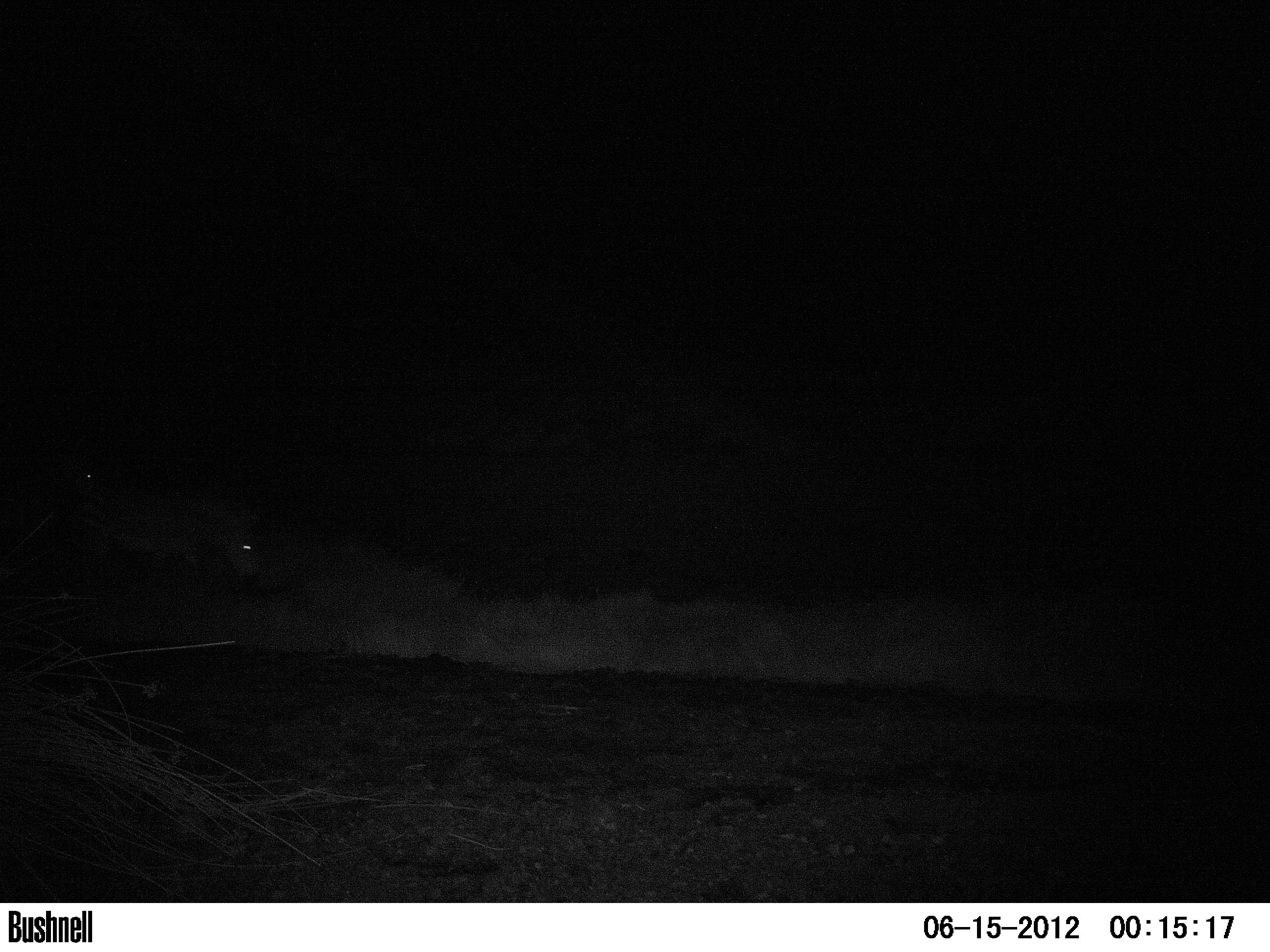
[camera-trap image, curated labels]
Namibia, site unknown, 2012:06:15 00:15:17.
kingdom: Animalia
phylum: Chordata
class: Mammalia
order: Perissodactyla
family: Equidae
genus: Equus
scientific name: Equus zebra hartmannae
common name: hartmann's mountain zebra